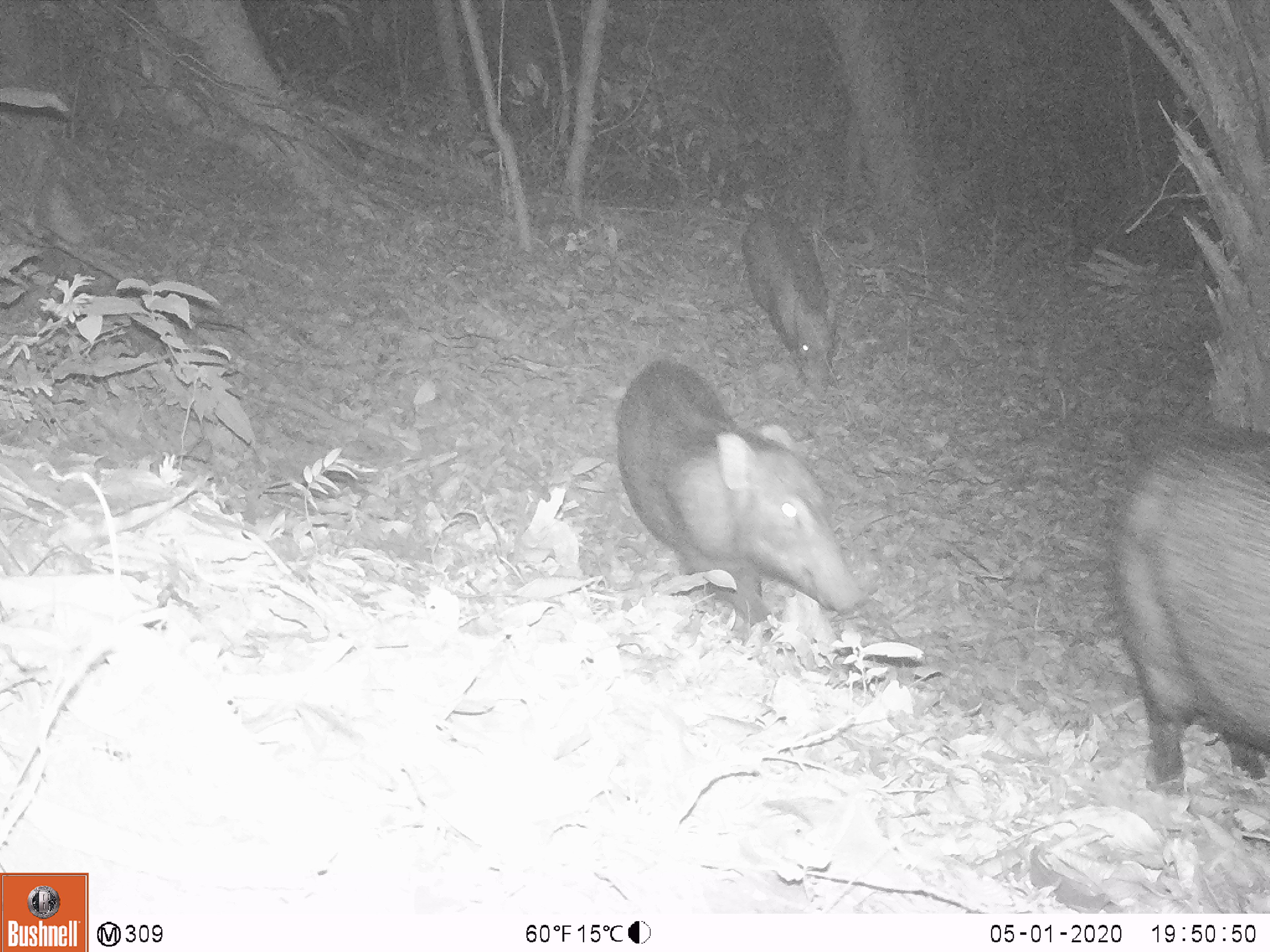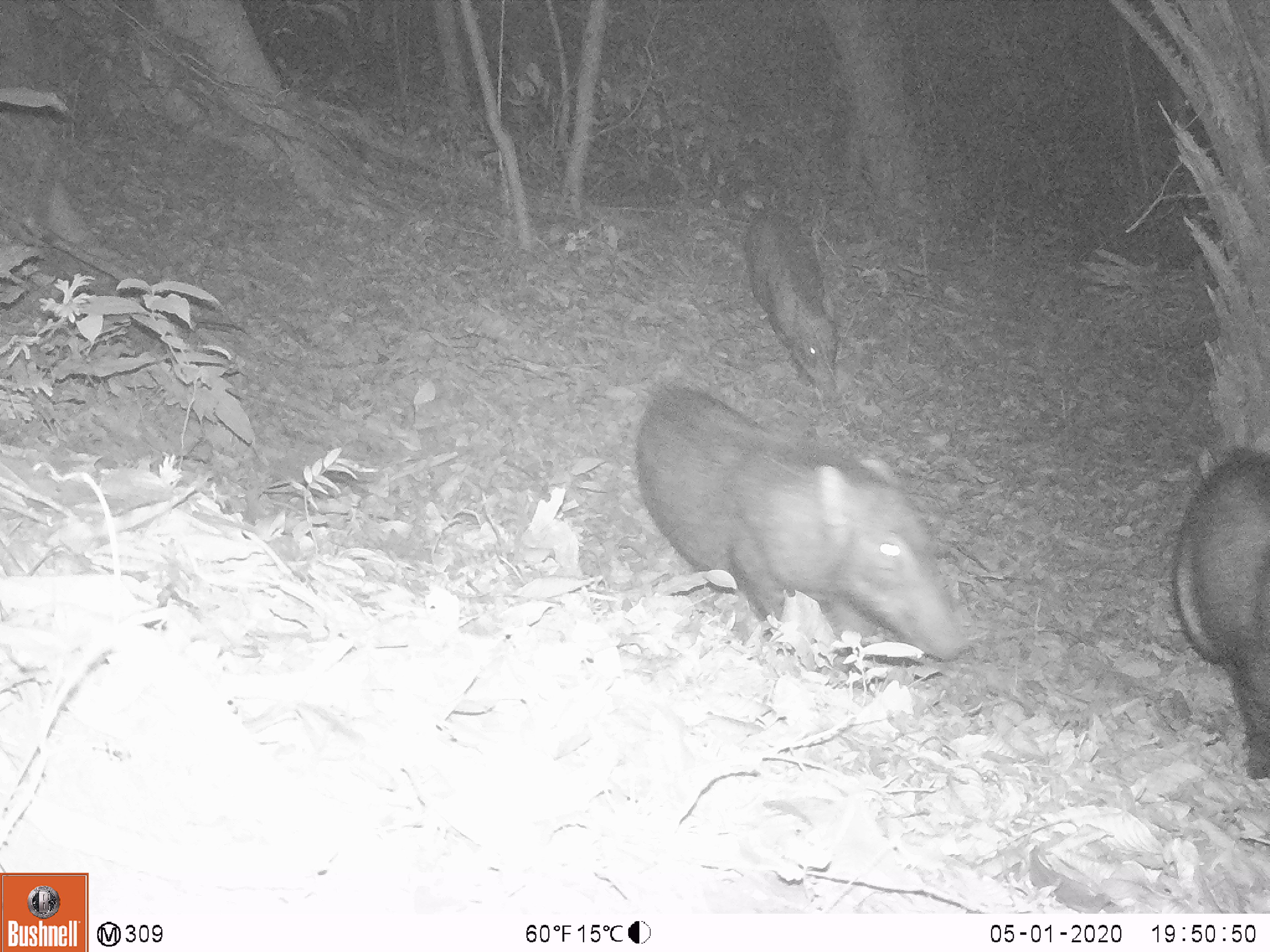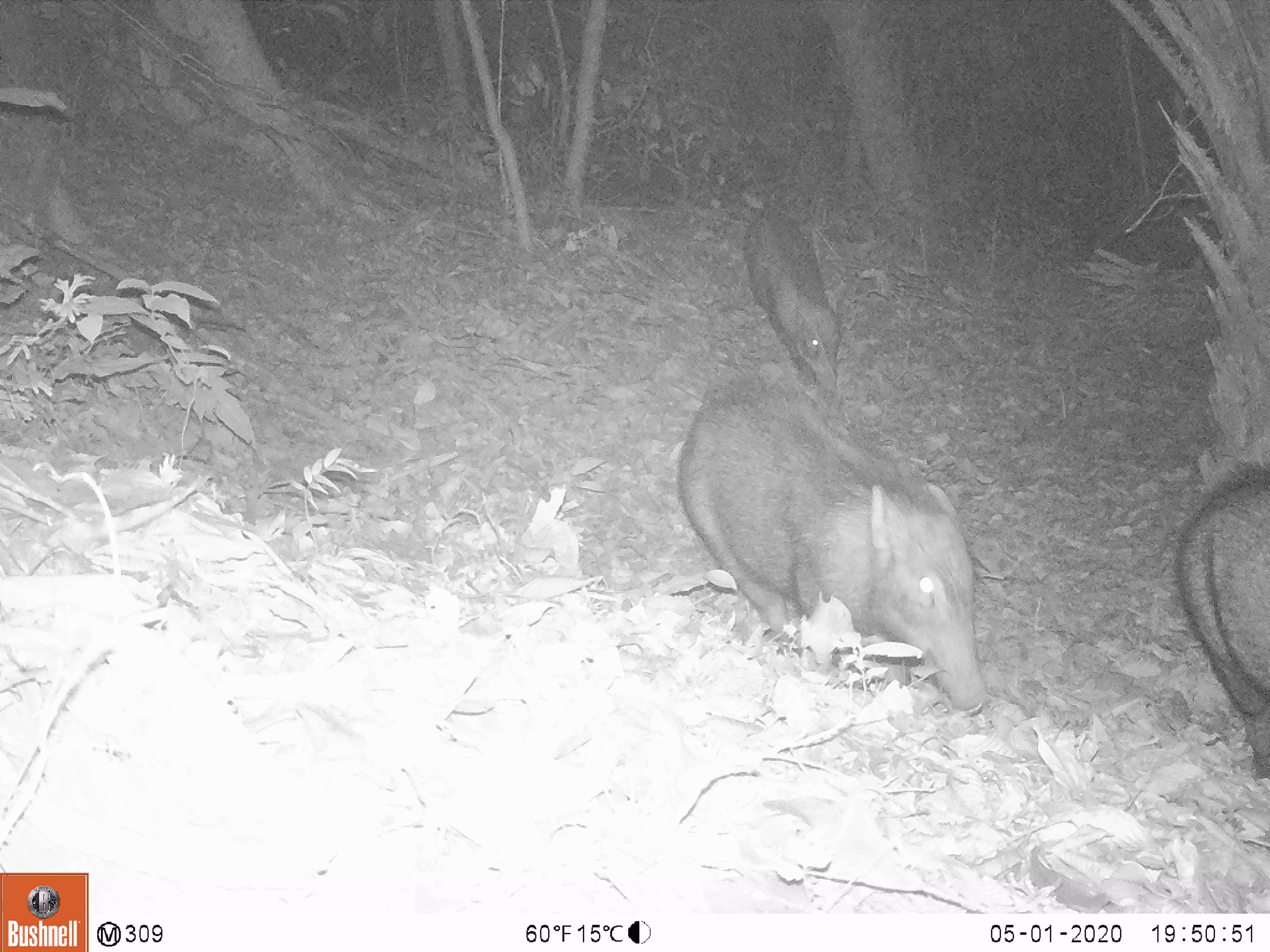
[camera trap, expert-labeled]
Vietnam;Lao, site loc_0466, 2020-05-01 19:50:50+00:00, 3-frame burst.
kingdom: Animalia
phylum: Chordata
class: Mammalia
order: Artiodactyla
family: Suidae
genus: Sus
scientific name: Sus scrofa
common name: eurasian wild pig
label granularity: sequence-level